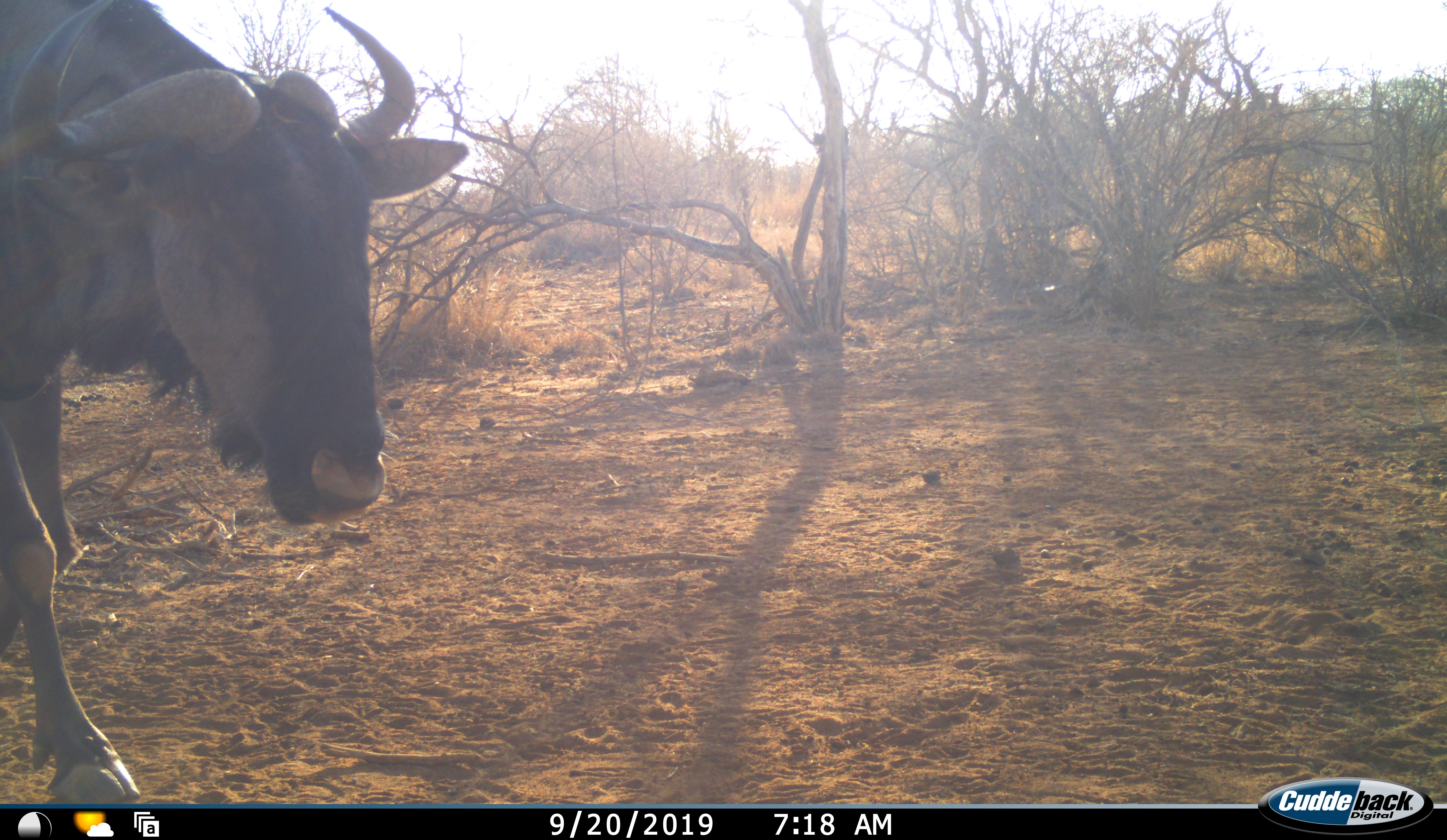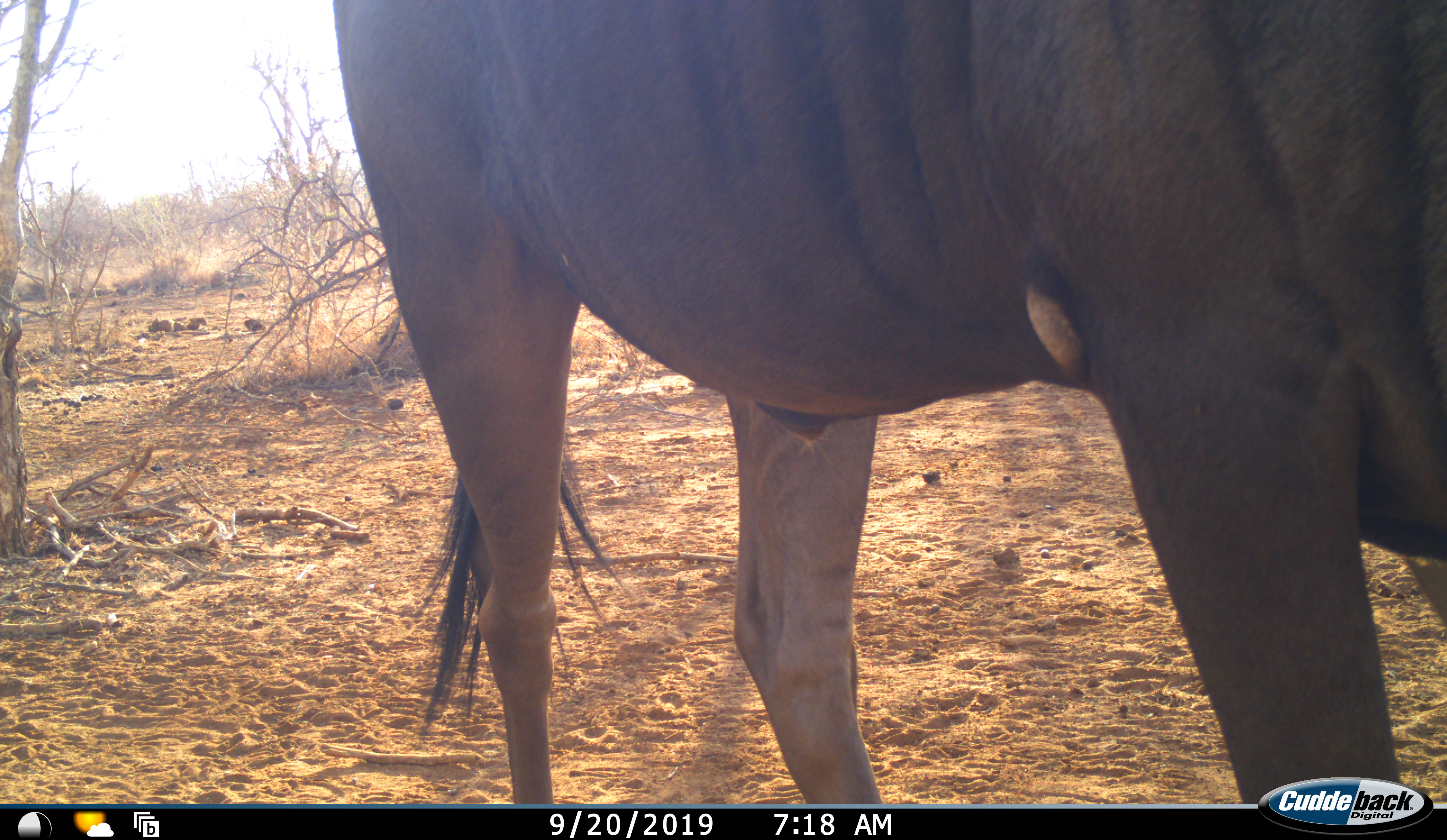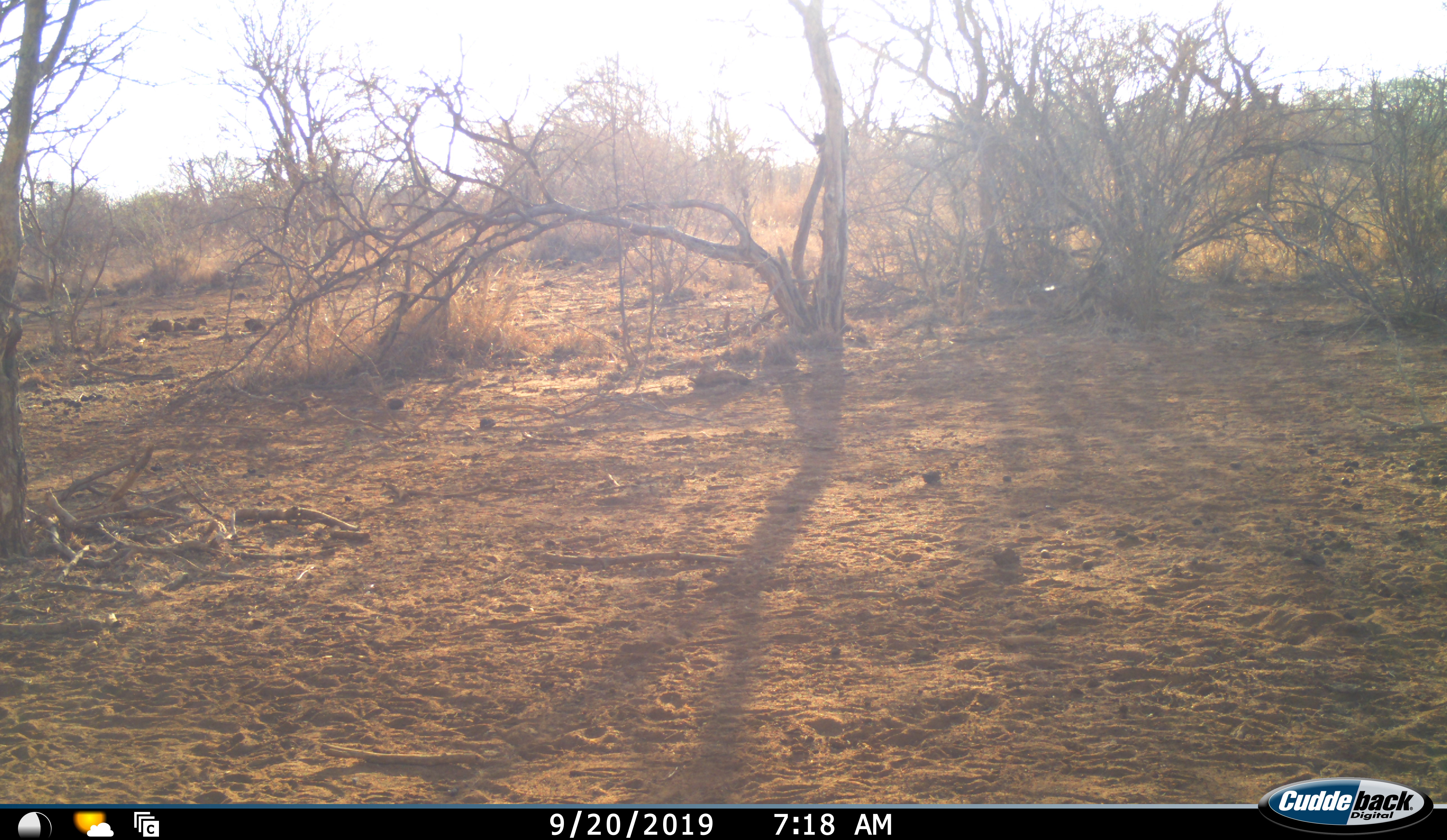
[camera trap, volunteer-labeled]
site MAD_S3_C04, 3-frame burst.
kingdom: Animalia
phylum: Chordata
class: Mammalia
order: Artiodactyla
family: Bovidae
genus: Connochaetes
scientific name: Connochaetes taurinus taurinus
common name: blue wildebeest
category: wildebeestblue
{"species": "wildebeestblue (blue wildebeest) (Connochaetes taurinus taurinus)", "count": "1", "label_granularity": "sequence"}